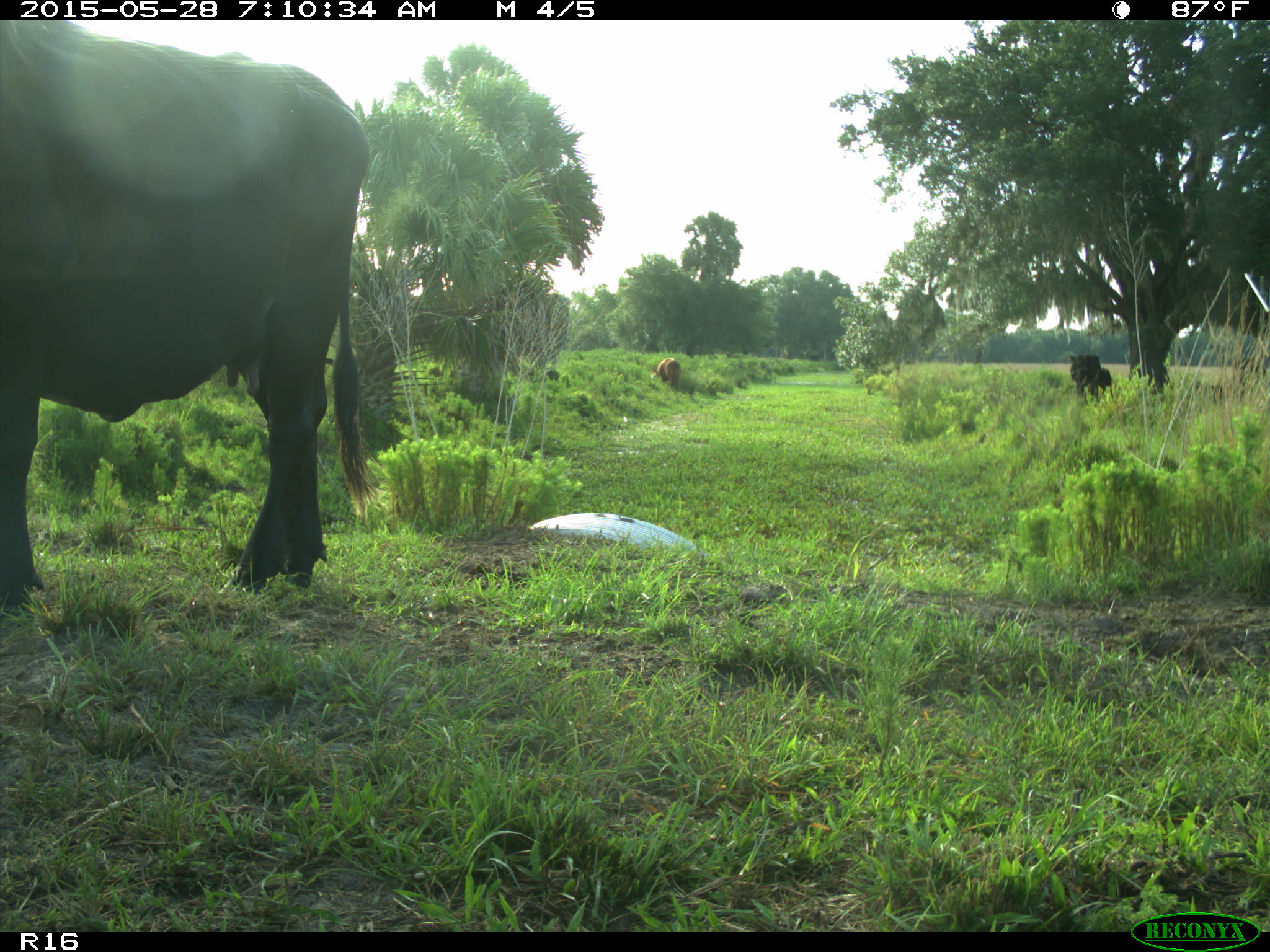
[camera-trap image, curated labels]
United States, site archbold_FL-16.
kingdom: Animalia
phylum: Chordata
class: Mammalia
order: Artiodactyla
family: Bovidae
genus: Bos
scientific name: Bos taurus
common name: domestic cow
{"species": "Bos taurus (domestic cow)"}